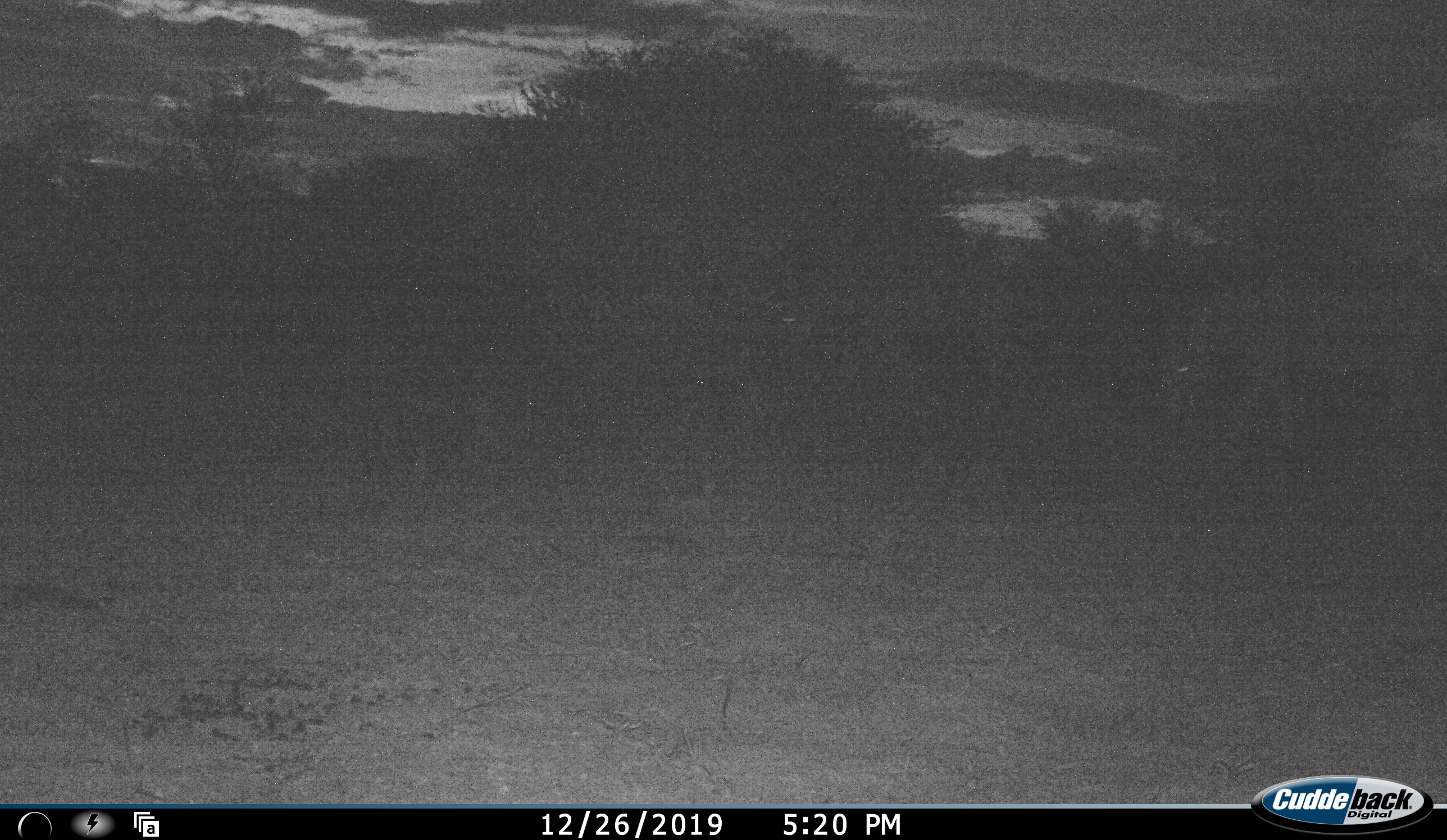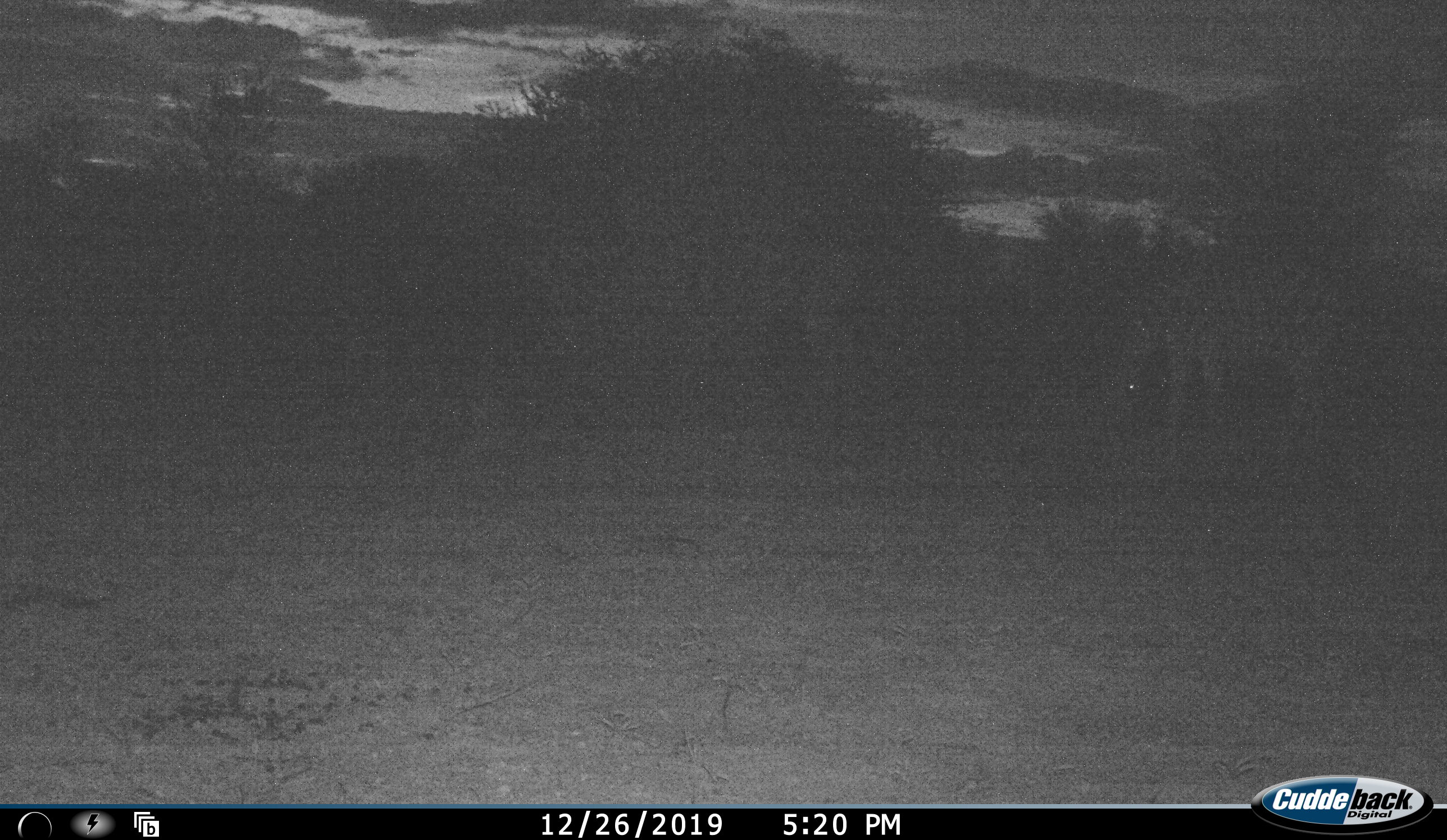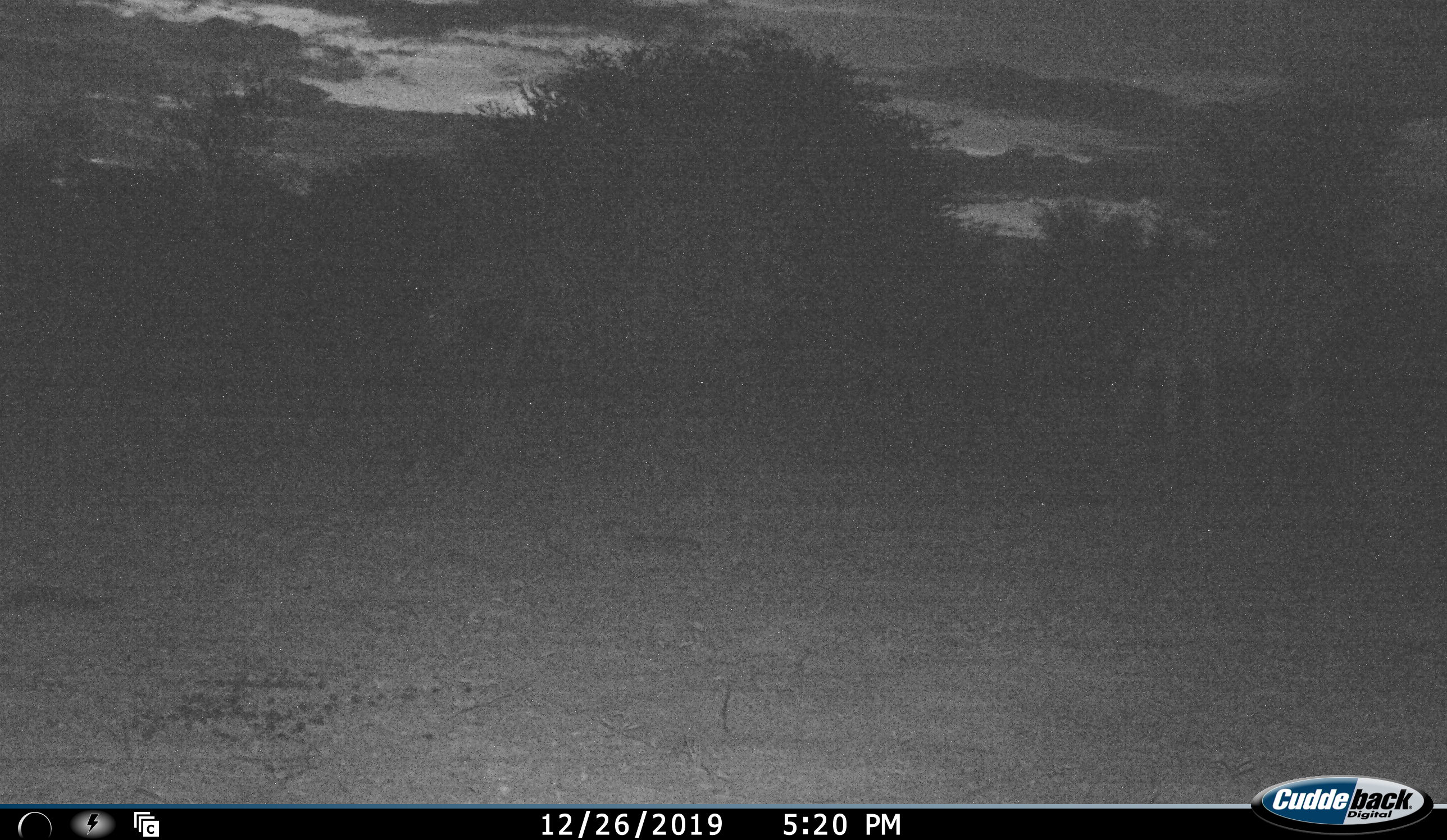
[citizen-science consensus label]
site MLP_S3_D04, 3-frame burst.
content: unidentified animal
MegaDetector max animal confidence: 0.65